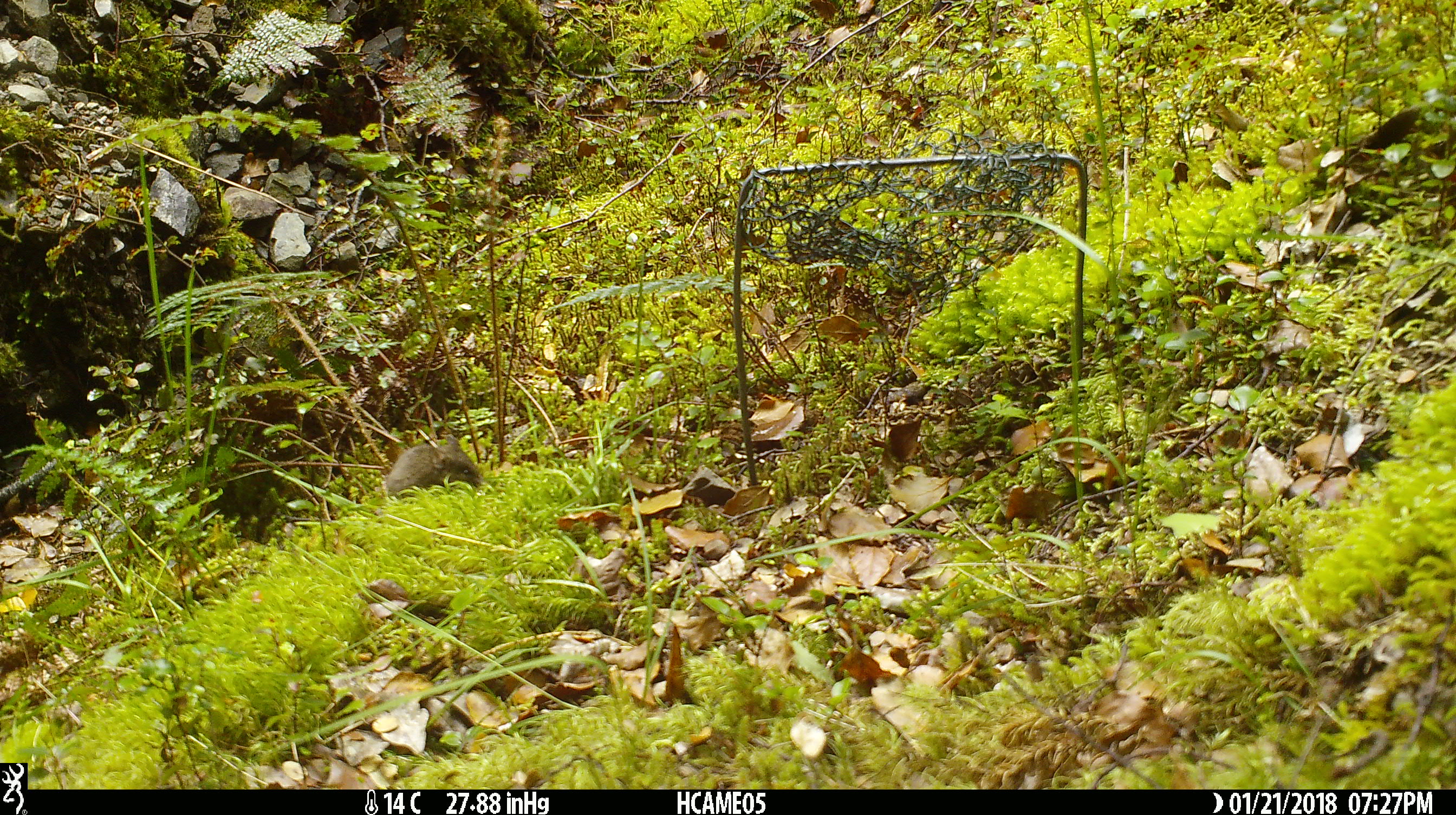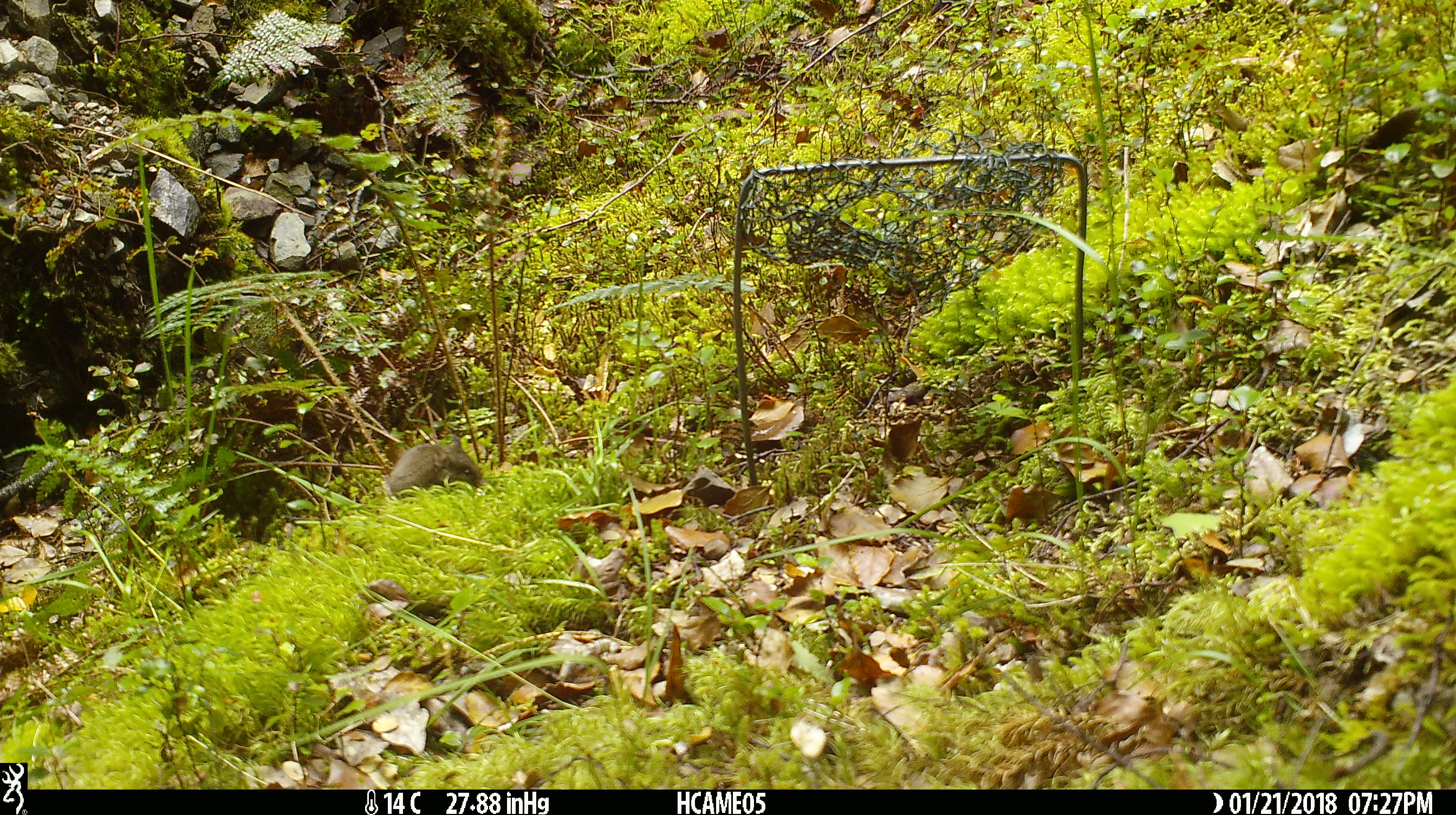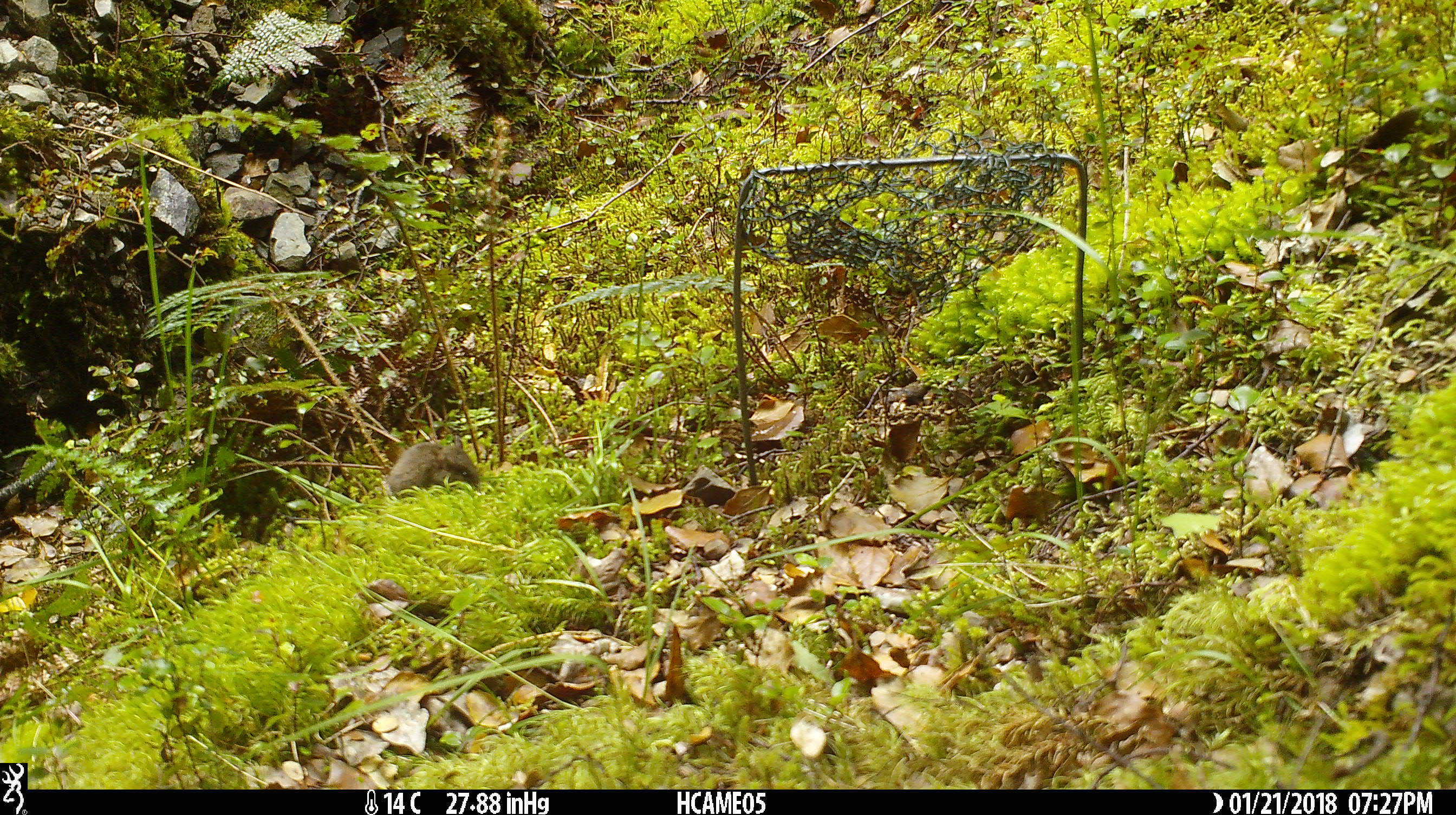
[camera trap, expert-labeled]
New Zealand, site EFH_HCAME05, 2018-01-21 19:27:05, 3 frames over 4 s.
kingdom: Animalia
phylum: Chordata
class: Mammalia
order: Rodentia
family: Muridae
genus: Mus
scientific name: Mus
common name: mouse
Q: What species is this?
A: Mouse (Mus).